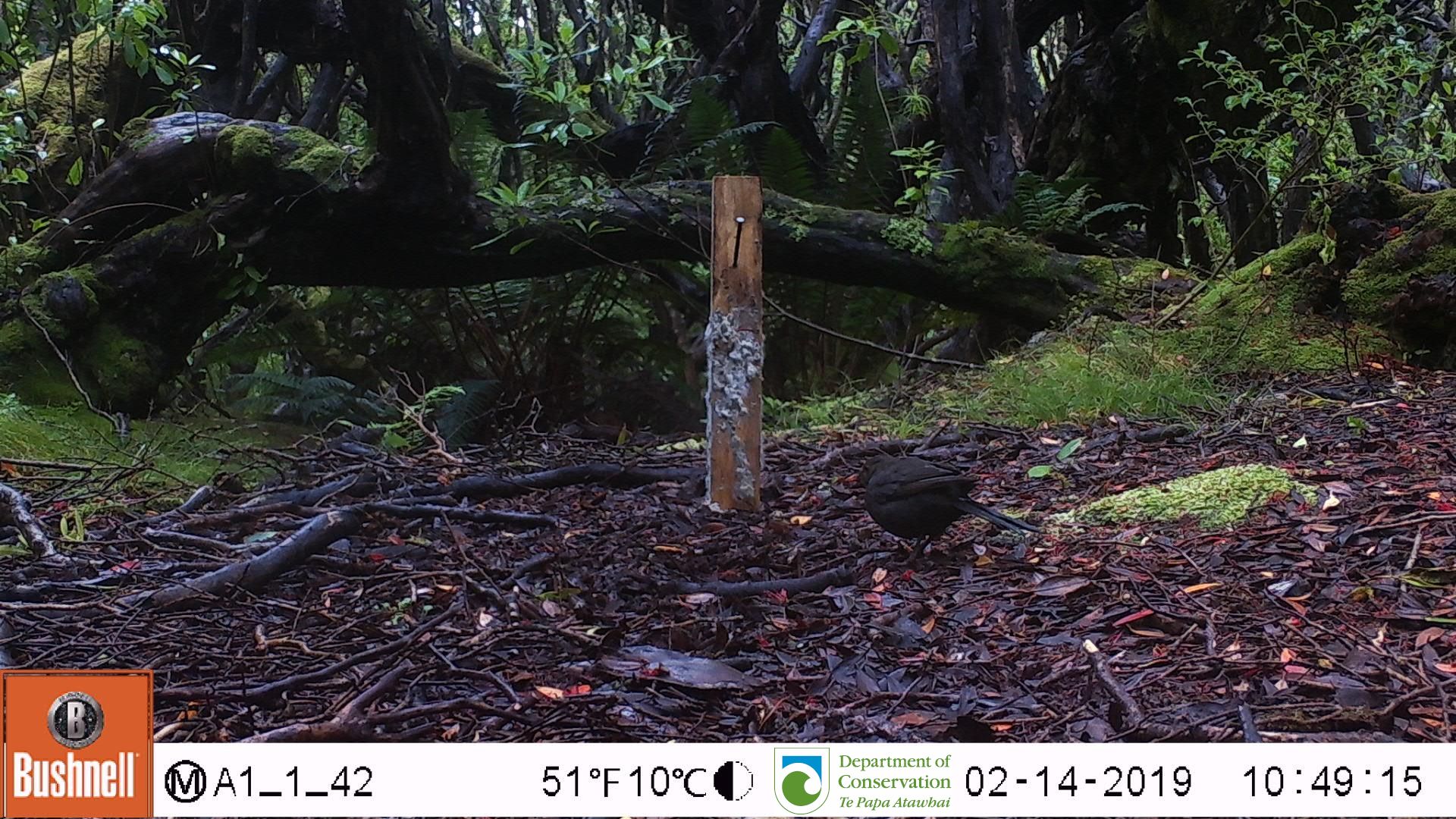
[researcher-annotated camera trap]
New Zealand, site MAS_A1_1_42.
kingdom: Animalia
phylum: Chordata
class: Aves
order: Passeriformes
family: Turdidae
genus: Turdus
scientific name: Turdus merula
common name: eurasian blackbird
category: blackbird